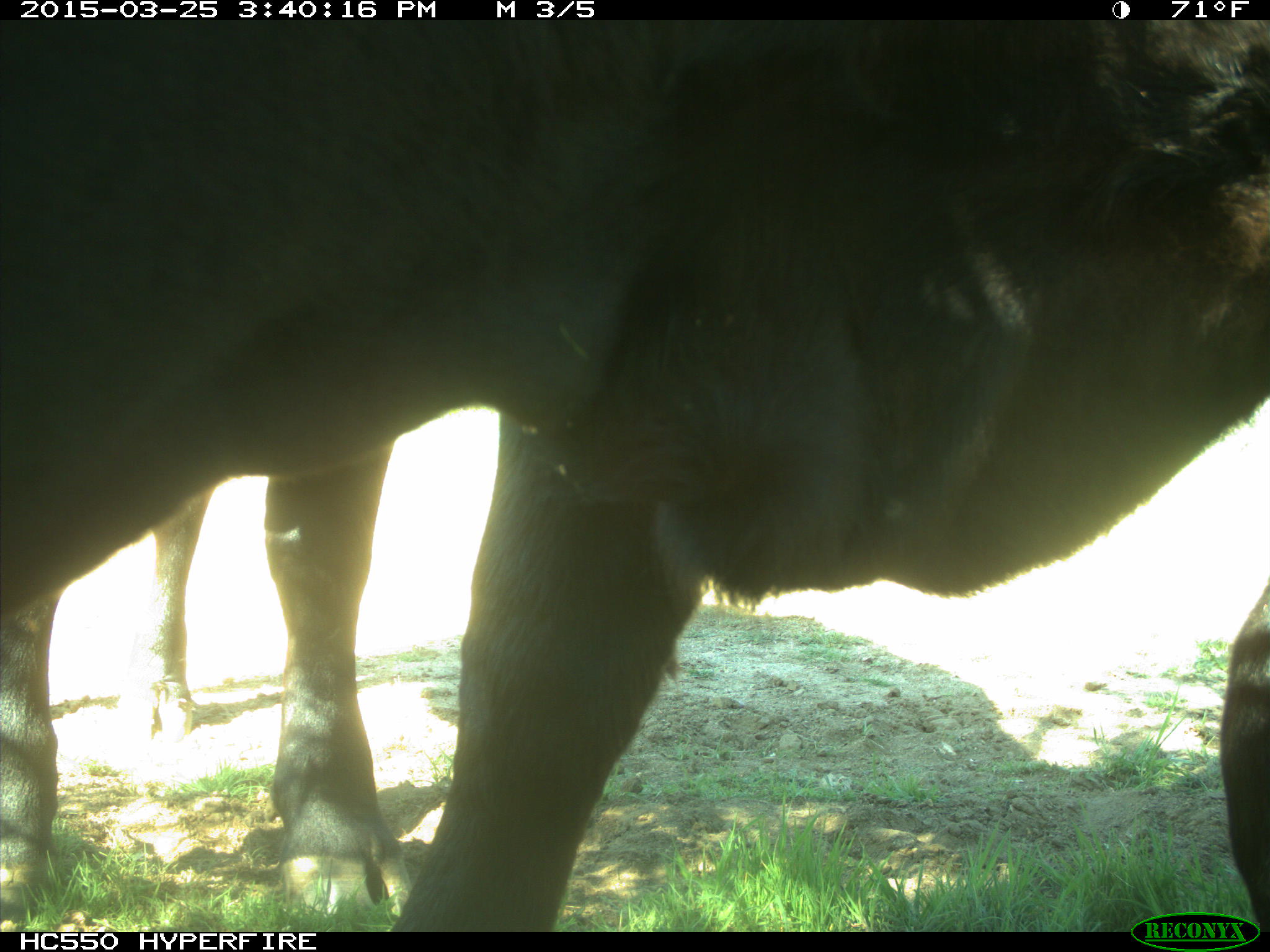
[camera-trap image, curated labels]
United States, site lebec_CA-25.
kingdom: Animalia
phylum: Chordata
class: Mammalia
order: Artiodactyla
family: Bovidae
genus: Bos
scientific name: Bos taurus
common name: domestic cow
Bos taurus (domestic cow).